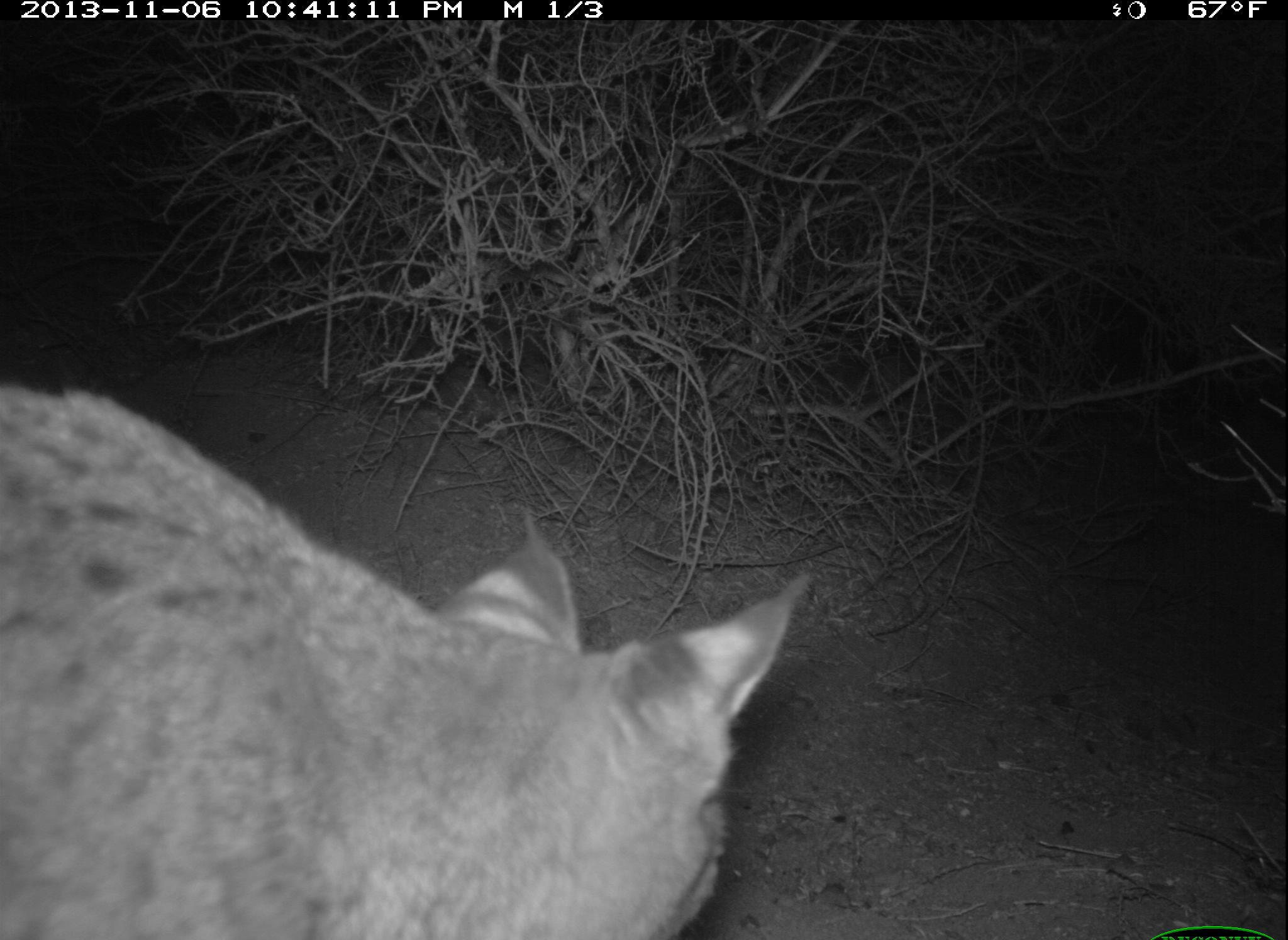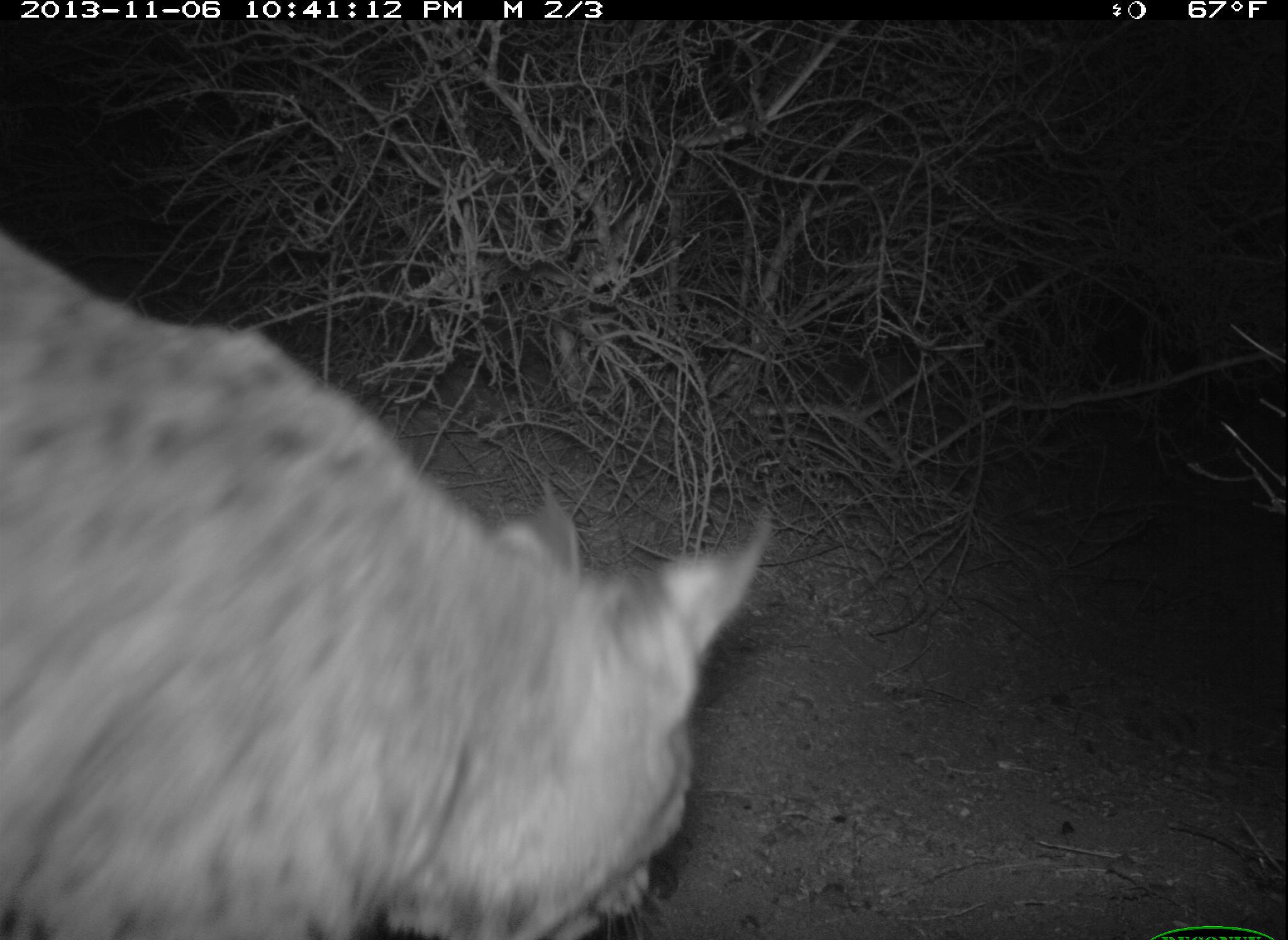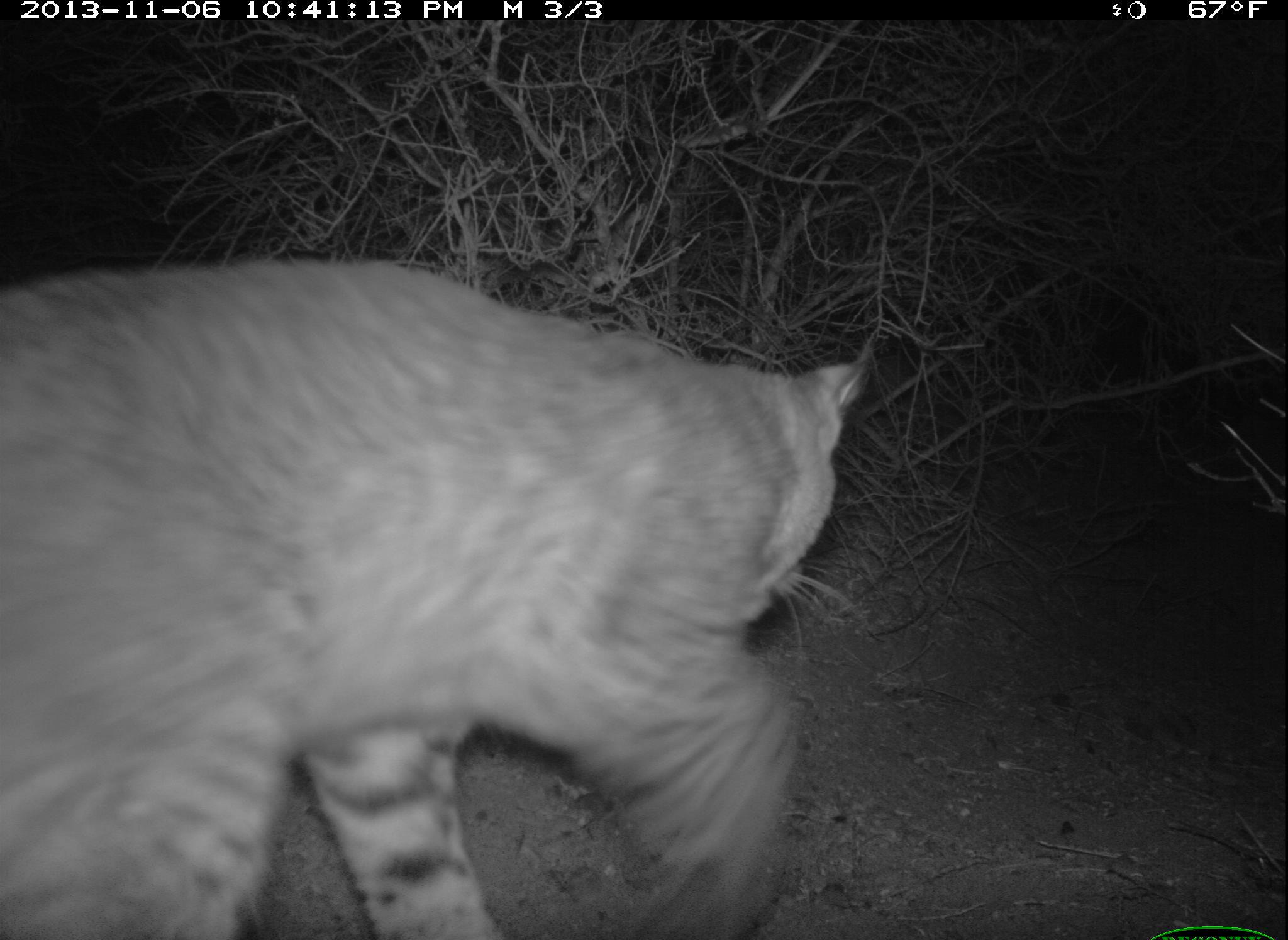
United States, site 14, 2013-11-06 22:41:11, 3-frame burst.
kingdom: Animalia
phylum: Chordata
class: Mammalia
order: Carnivora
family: Felidae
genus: Lynx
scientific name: Lynx rufus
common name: bobcat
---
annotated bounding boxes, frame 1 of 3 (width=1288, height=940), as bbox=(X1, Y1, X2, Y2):
bobcat: bbox=(0, 379, 811, 938)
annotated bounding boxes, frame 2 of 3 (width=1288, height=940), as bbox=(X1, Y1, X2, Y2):
bobcat: bbox=(0, 235, 775, 940)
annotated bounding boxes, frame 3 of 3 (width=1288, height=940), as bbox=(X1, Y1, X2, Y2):
bobcat: bbox=(0, 258, 871, 939)